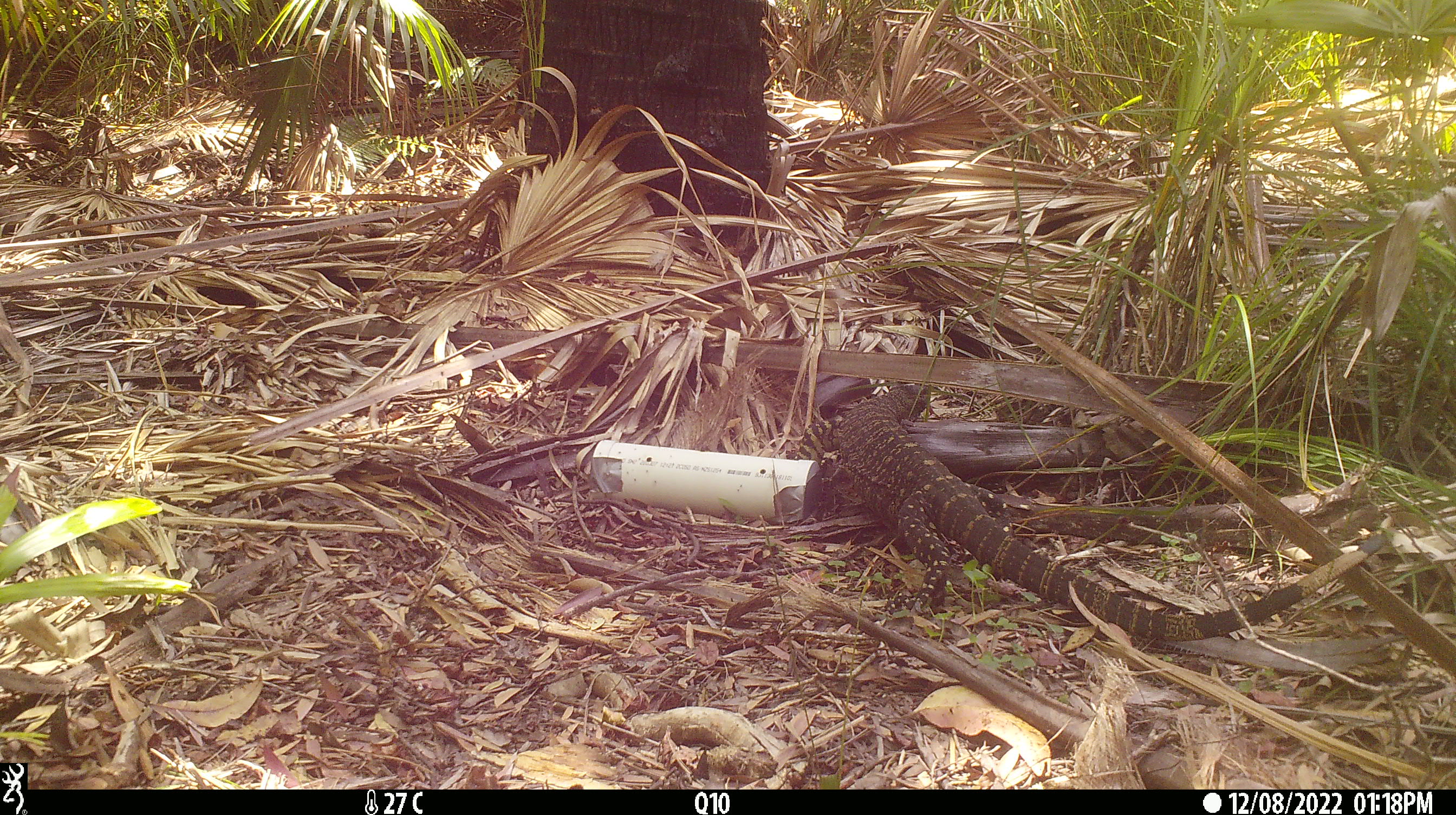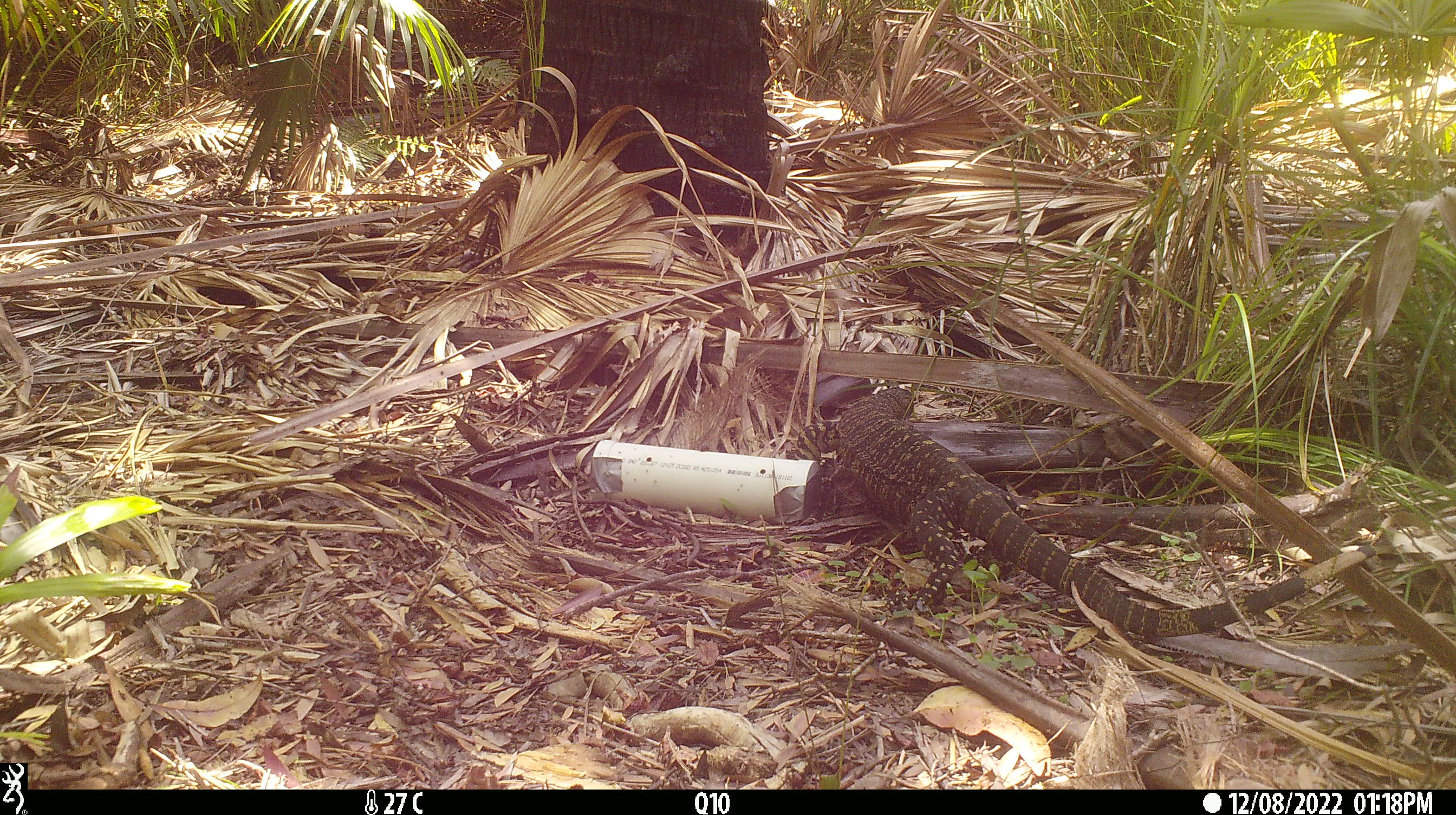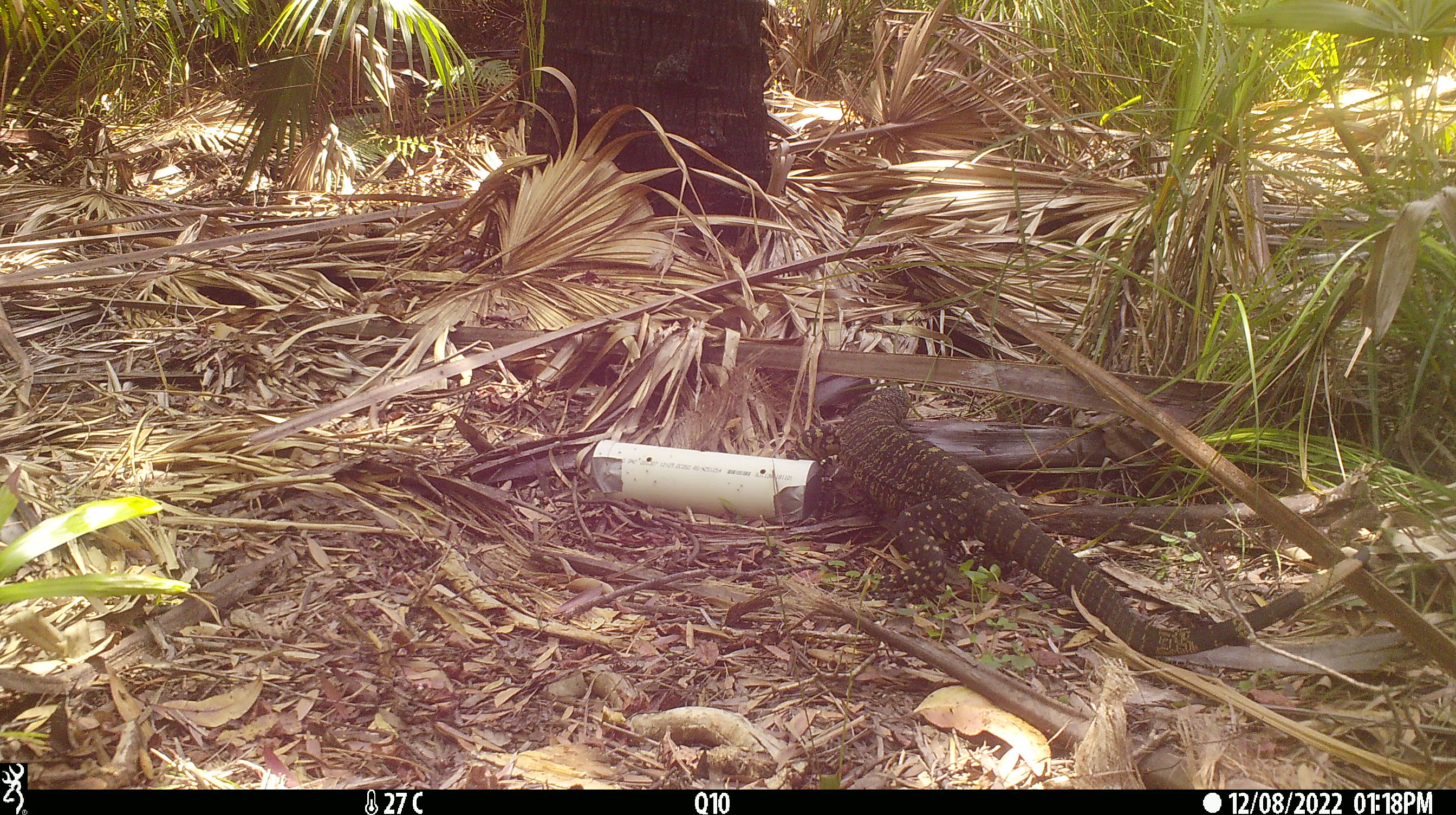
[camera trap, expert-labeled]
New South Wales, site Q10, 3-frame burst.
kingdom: Animalia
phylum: Chordata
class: Reptilia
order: Squamata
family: Varanidae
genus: Varanus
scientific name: Varanus varius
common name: lace monitor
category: goanna